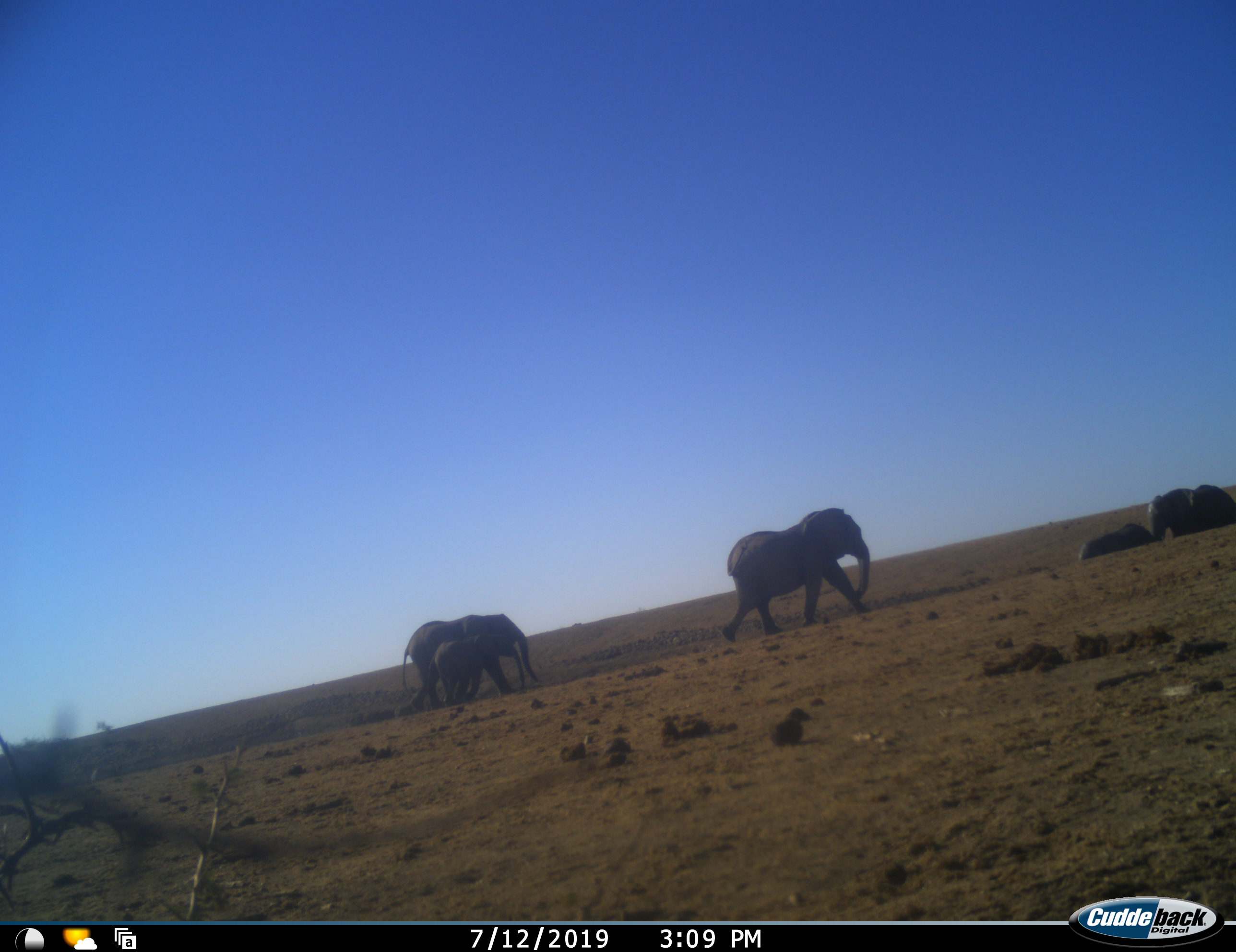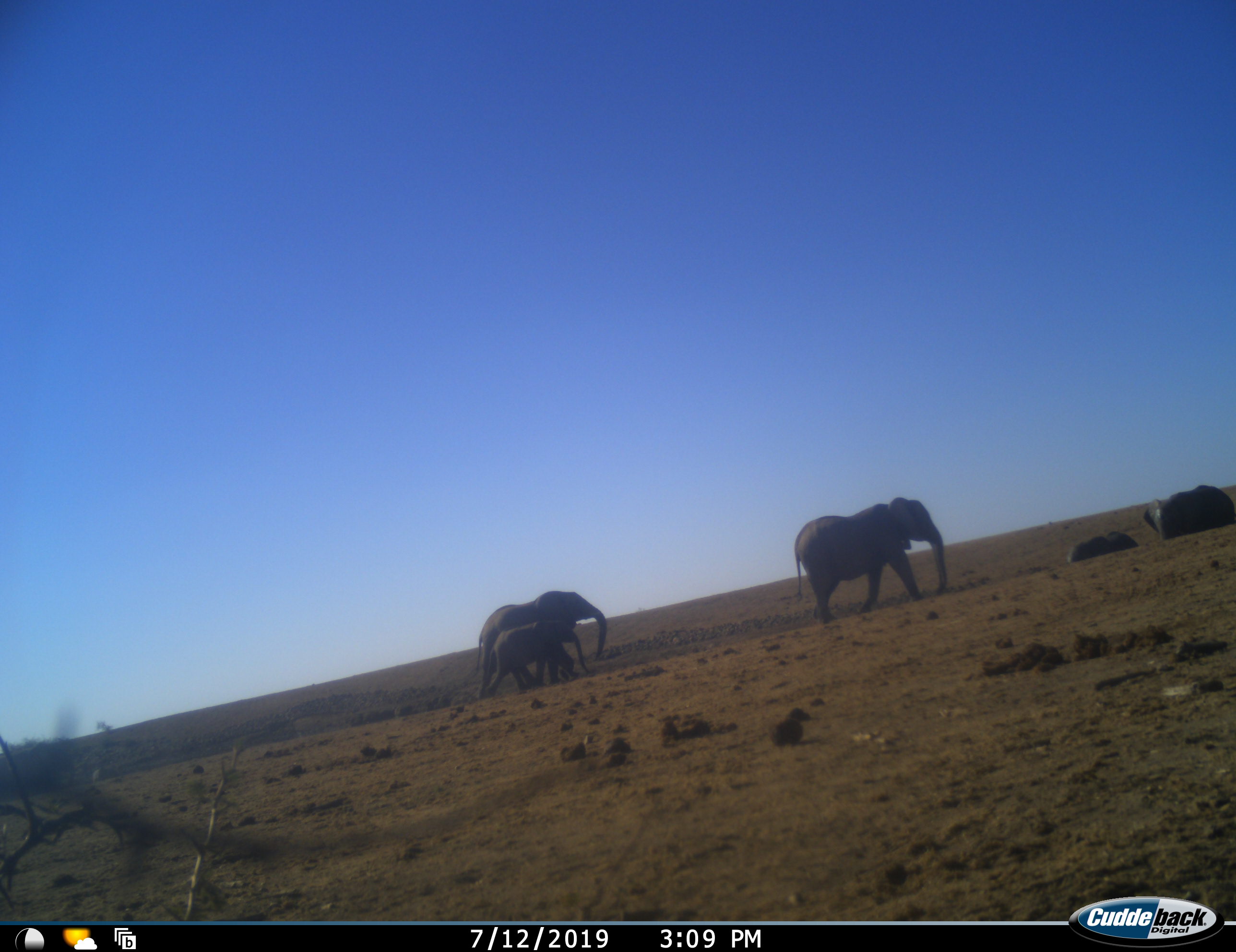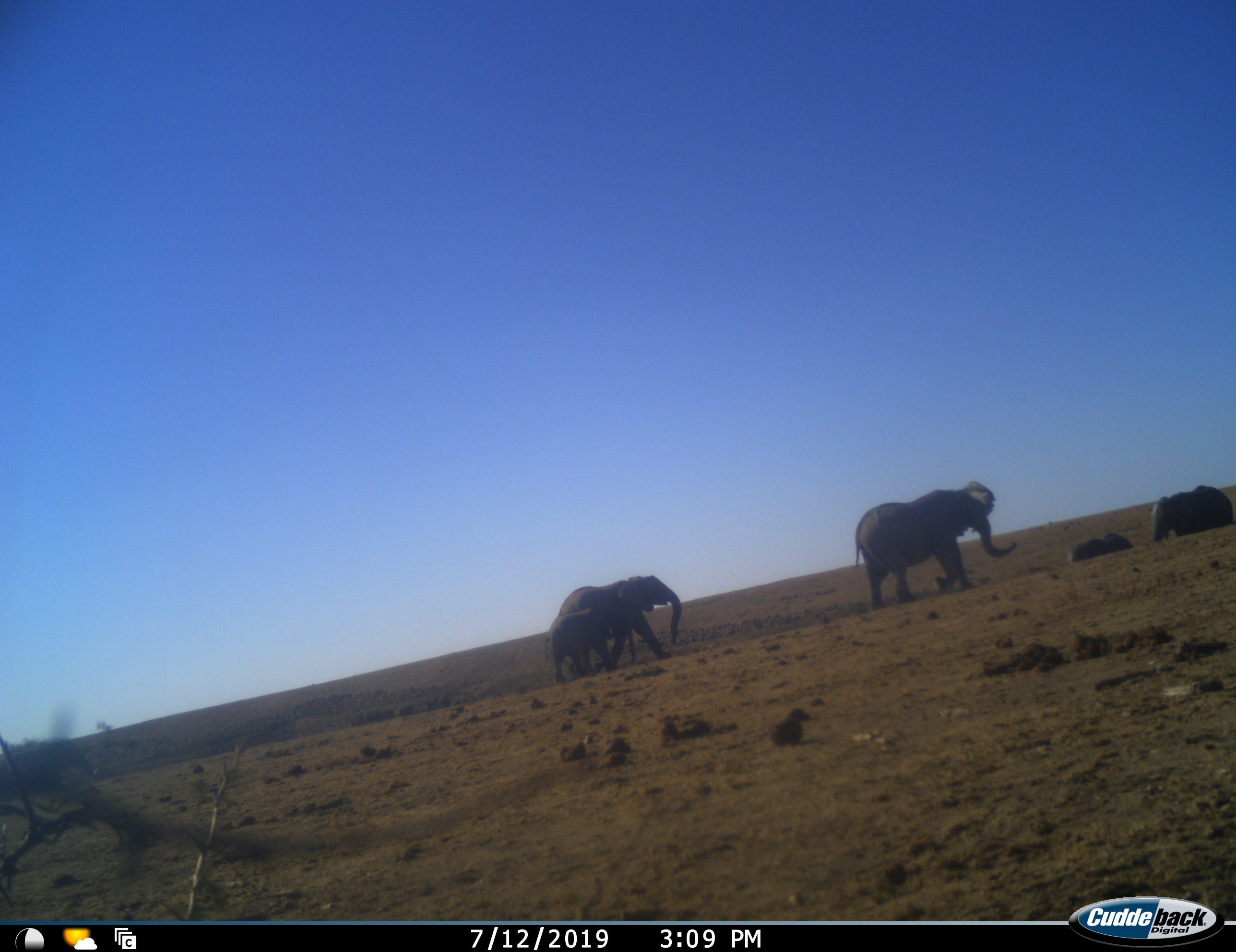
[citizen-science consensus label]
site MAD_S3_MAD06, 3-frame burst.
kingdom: Animalia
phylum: Chordata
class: Mammalia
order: Proboscidea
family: Elephantidae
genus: Loxodonta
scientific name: Loxodonta africana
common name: african bush elephant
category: elephant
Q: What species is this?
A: Elephant (african bush elephant) (Loxodonta africana).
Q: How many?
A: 5.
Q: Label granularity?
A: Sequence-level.